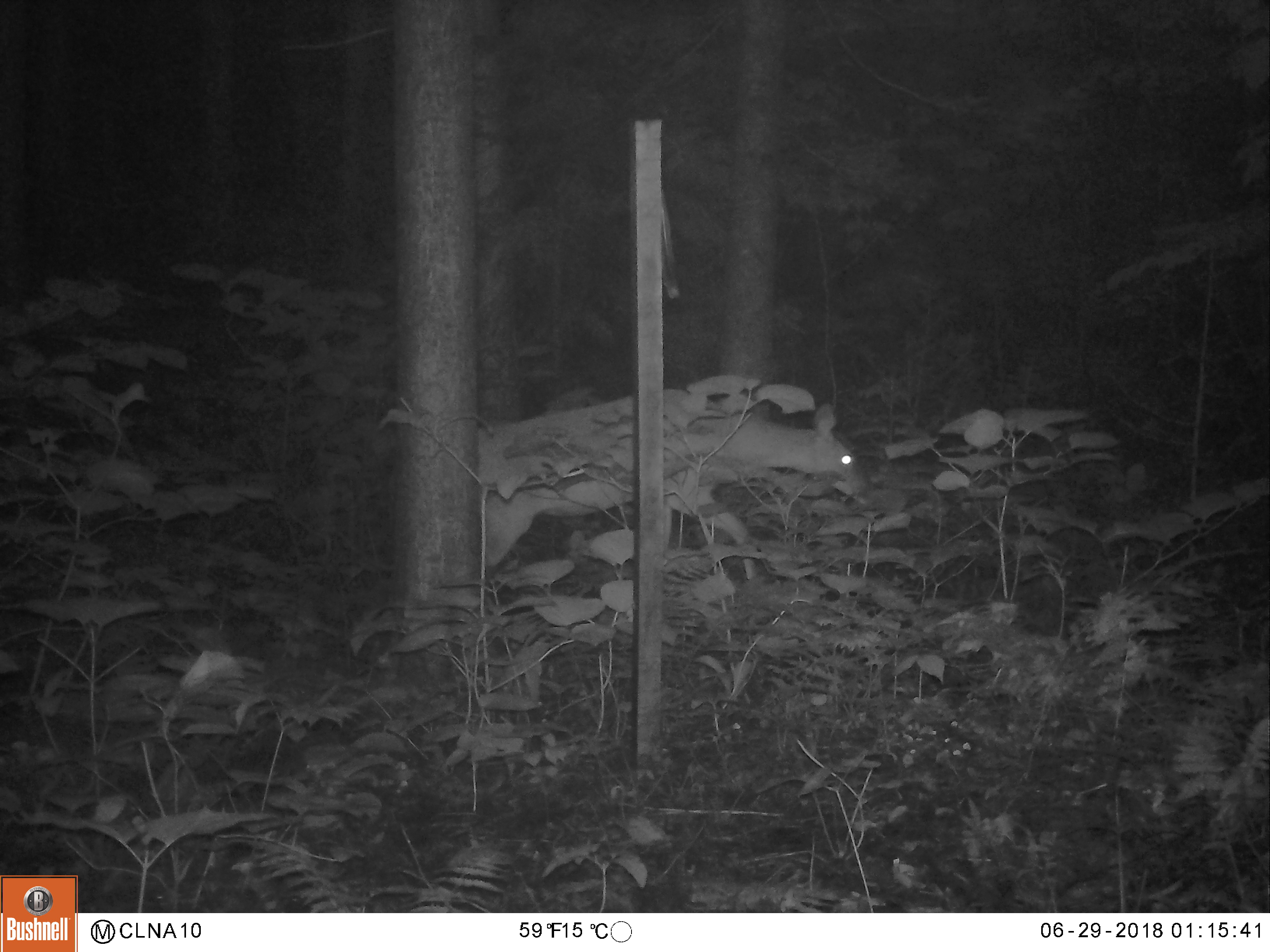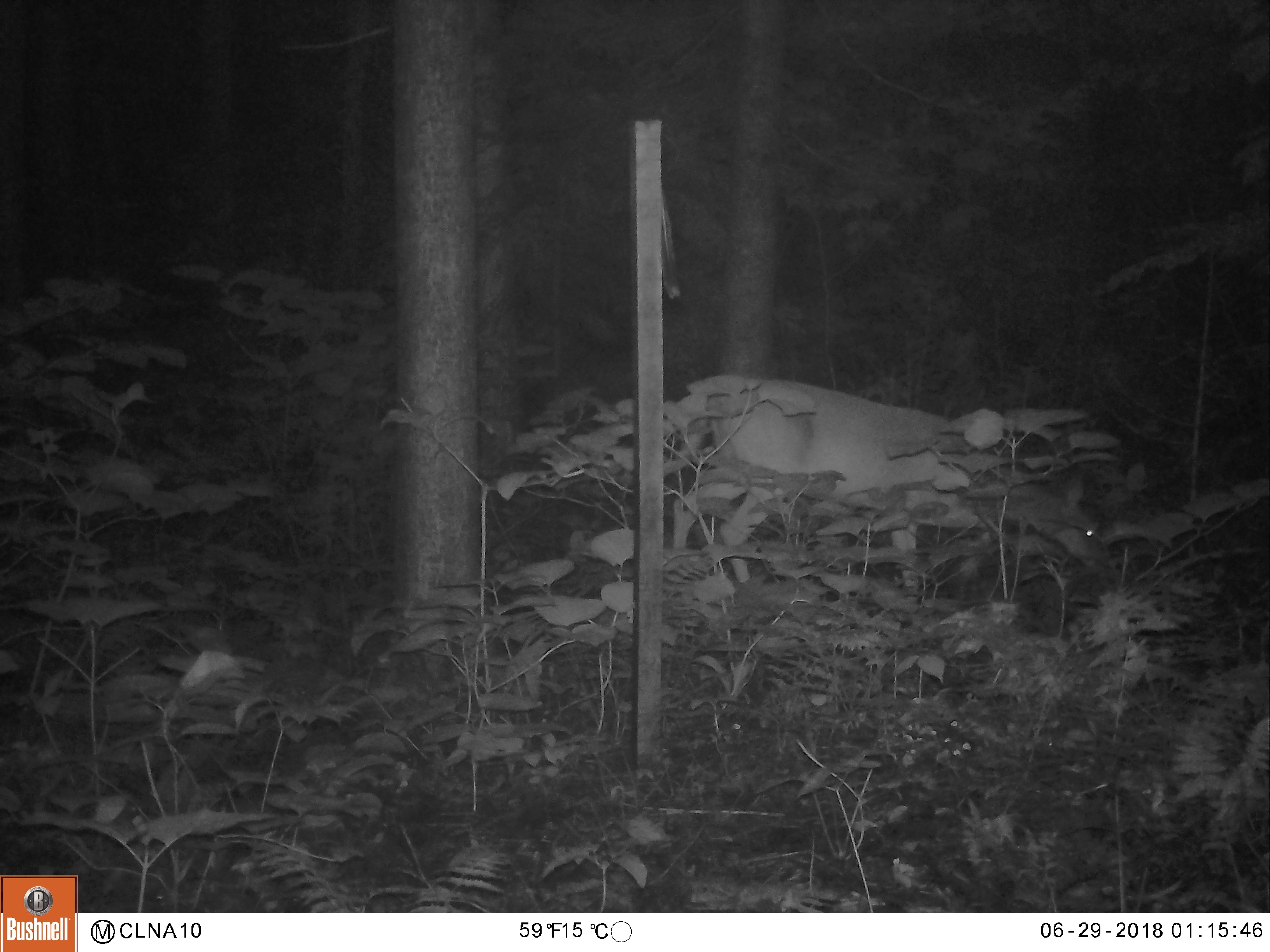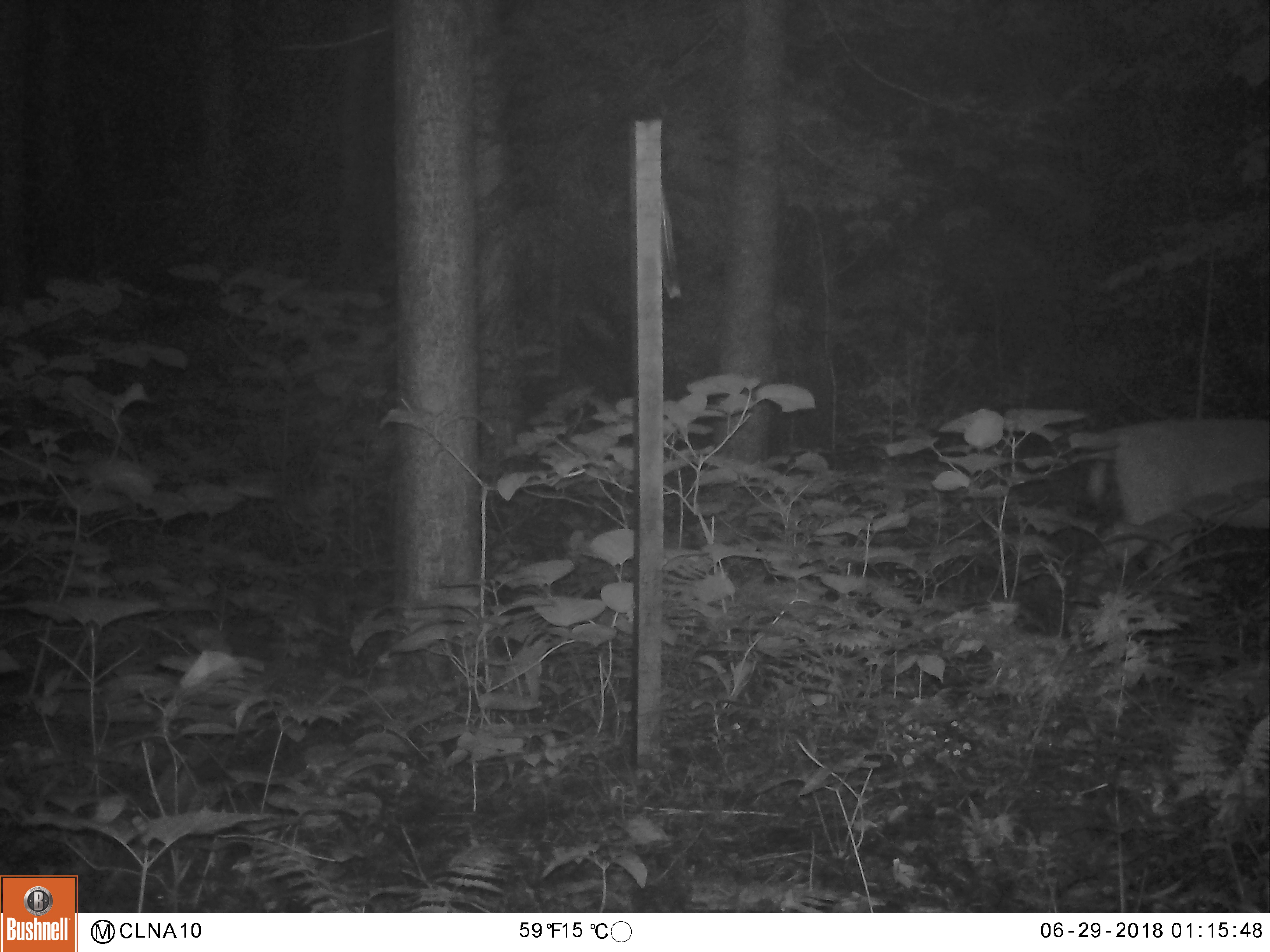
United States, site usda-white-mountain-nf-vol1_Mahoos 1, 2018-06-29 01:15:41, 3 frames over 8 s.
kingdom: Animalia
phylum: Chordata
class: Mammalia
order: Artiodactyla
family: Cervidae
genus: Odocoileus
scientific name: Odocoileus virginianus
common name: white-tailed deer